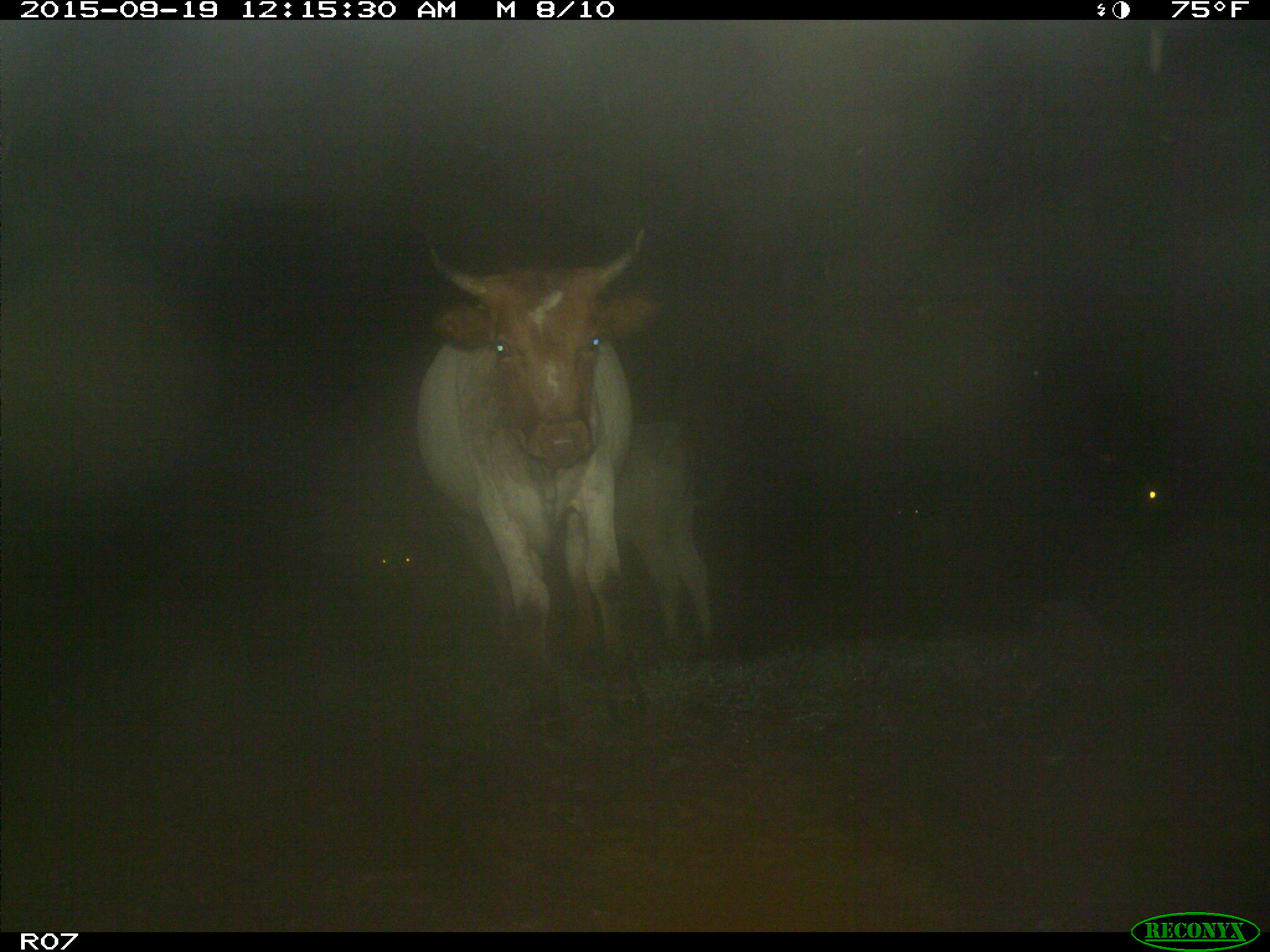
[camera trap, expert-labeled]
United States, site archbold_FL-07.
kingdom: Animalia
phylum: Chordata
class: Mammalia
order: Artiodactyla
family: Bovidae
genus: Bos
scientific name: Bos taurus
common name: domestic cow